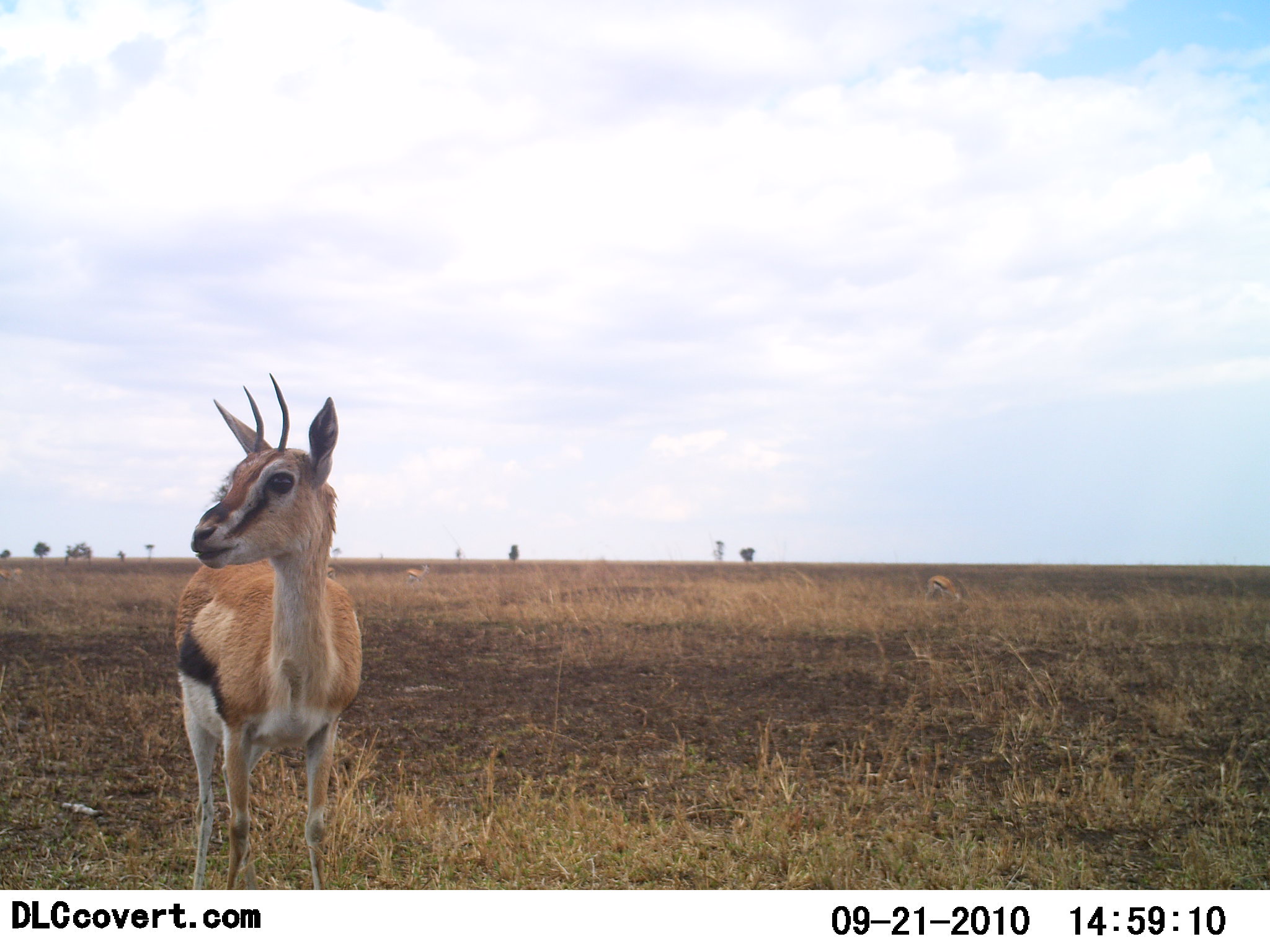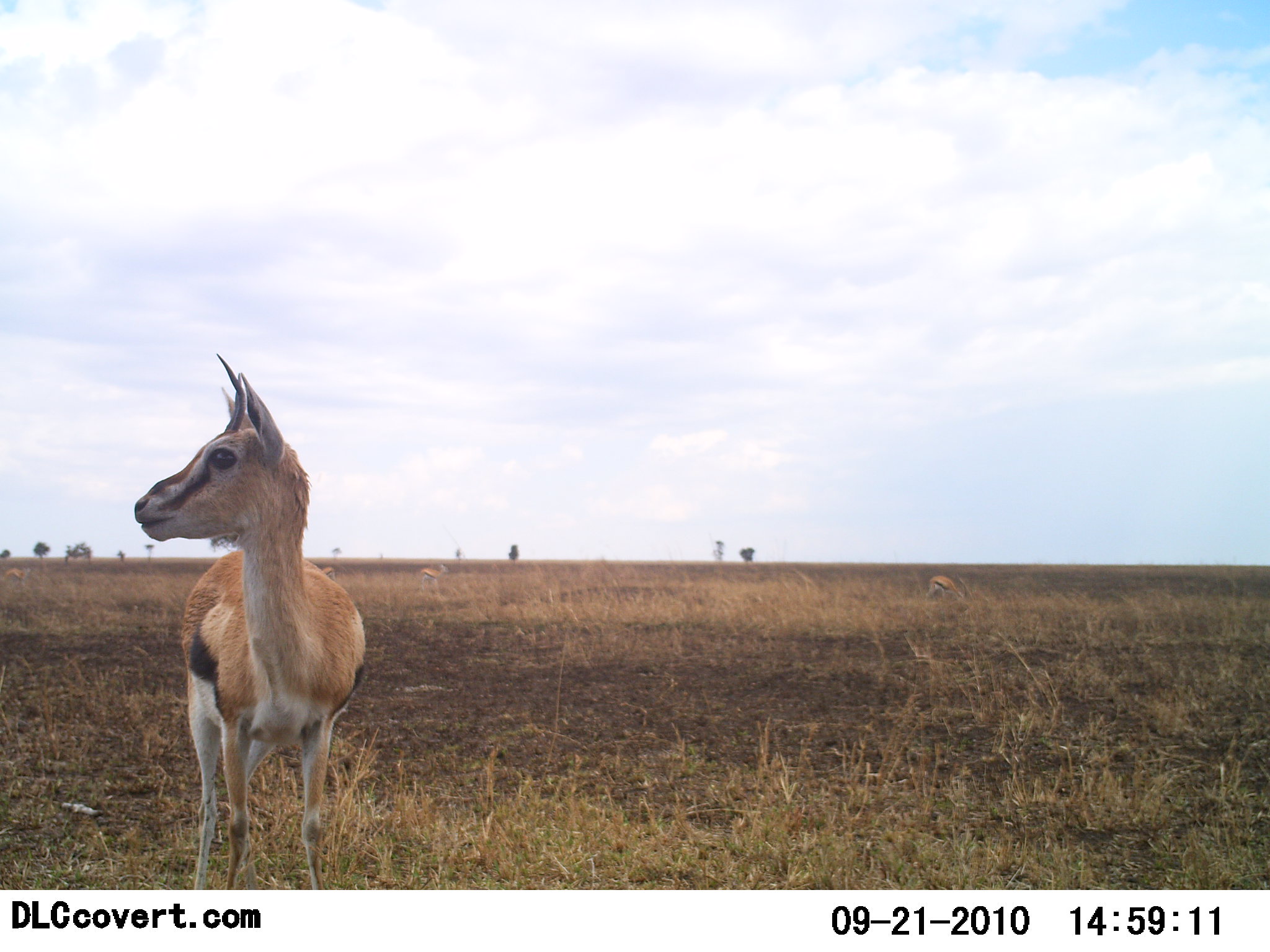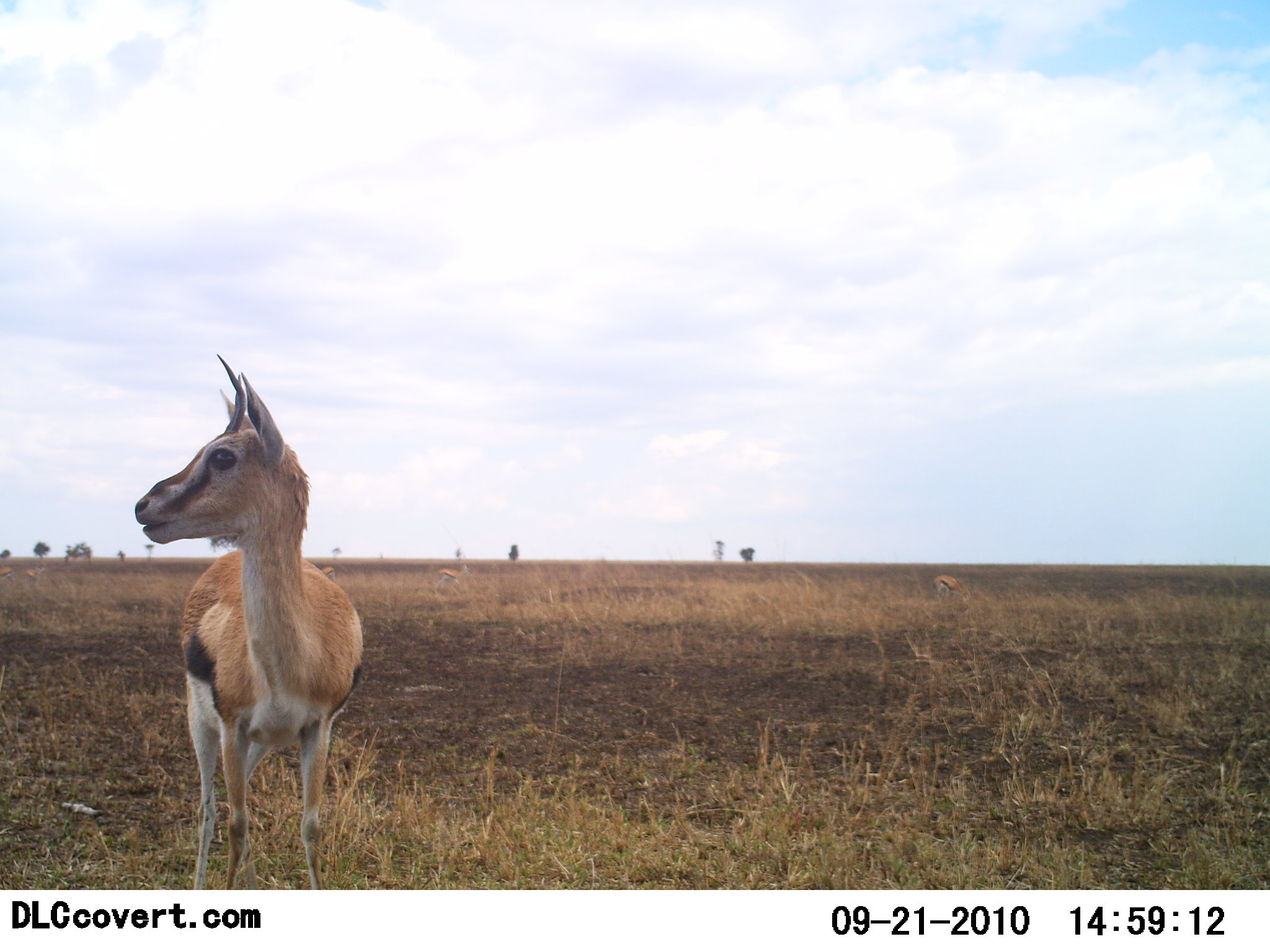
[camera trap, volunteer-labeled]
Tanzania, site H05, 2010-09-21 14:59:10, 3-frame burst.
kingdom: Animalia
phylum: Chordata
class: Mammalia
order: Artiodactyla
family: Bovidae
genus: Eudorcas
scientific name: Eudorcas thomsonii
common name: thomson's gazelle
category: gazellethomsons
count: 3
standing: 100%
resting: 6%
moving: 44%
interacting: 0%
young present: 0%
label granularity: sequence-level